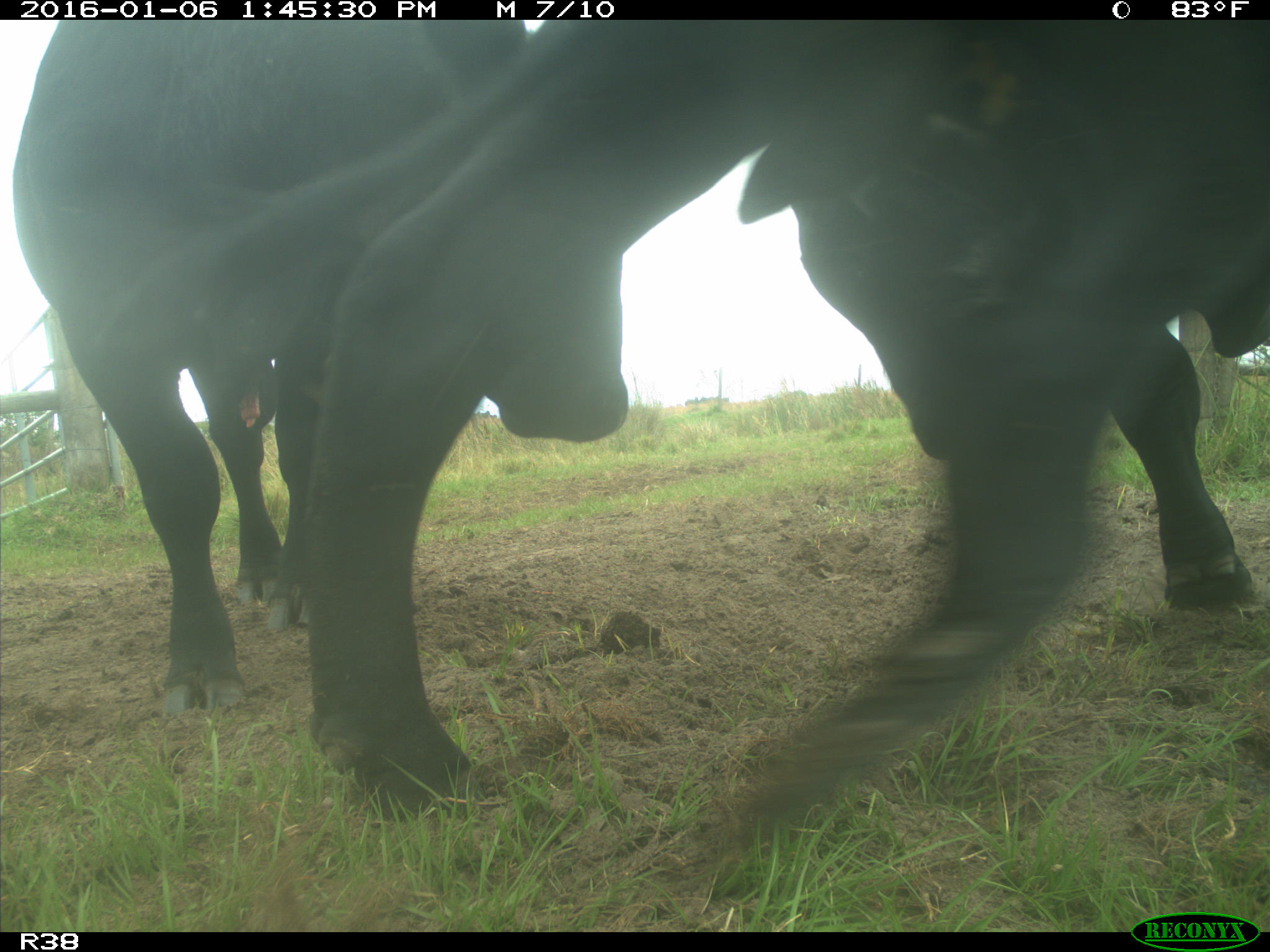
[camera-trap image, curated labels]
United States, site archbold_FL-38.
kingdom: Animalia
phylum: Chordata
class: Mammalia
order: Artiodactyla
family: Bovidae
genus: Bos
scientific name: Bos taurus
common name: domestic cow